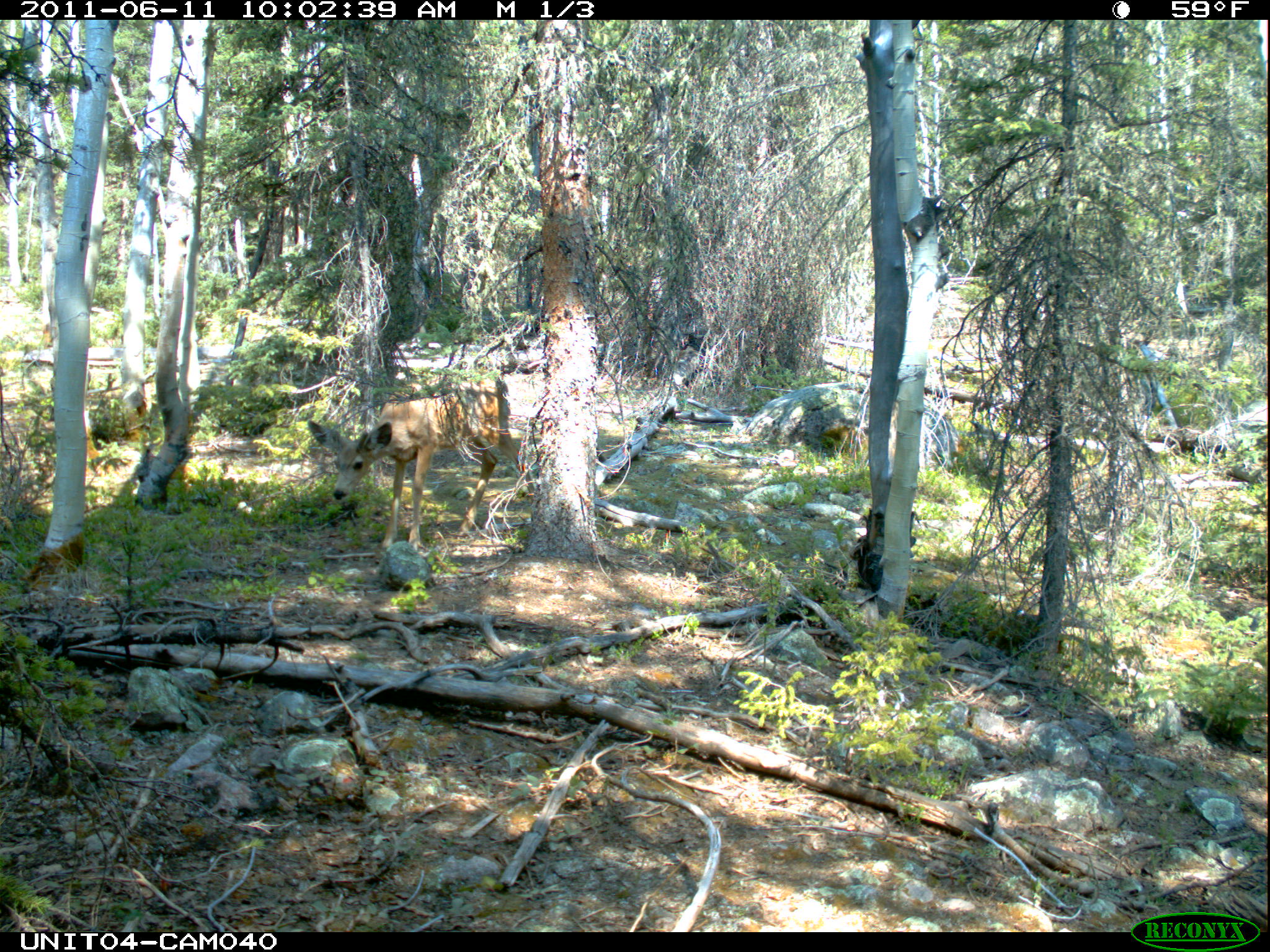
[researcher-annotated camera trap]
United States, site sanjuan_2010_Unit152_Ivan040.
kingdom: Animalia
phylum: Chordata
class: Mammalia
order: Artiodactyla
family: Cervidae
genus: Odocoileus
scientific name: Odocoileus hemionus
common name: mule deer